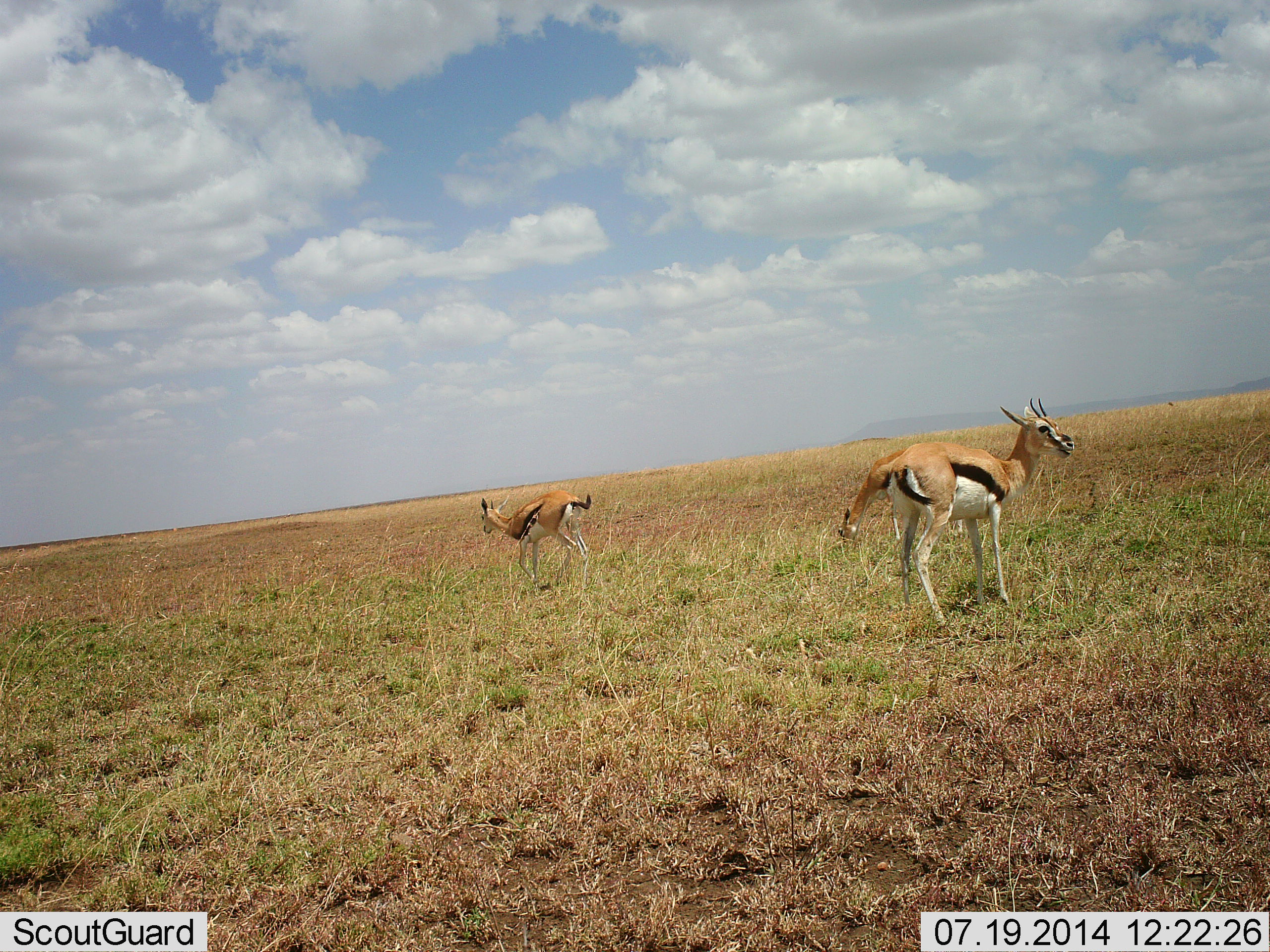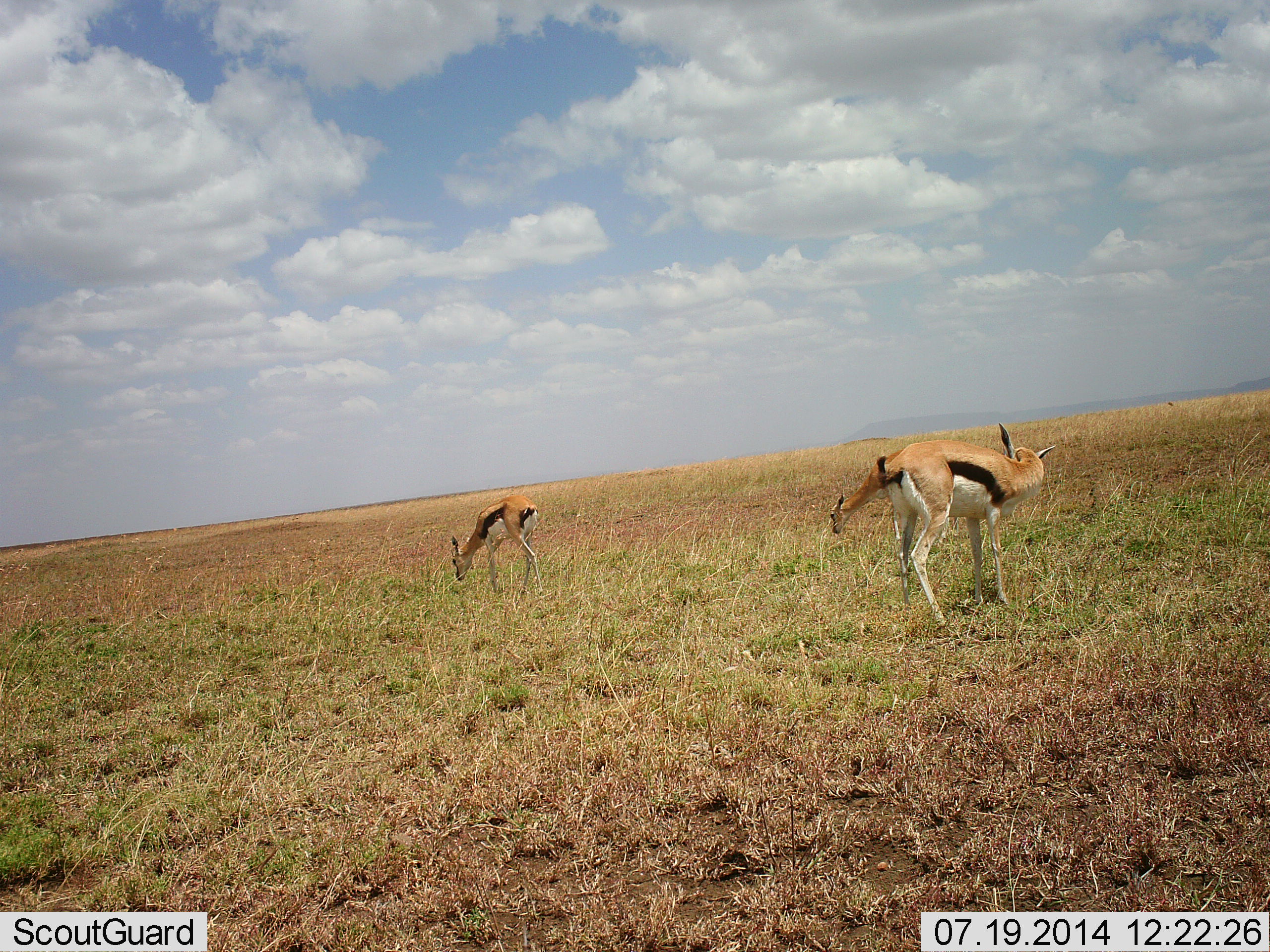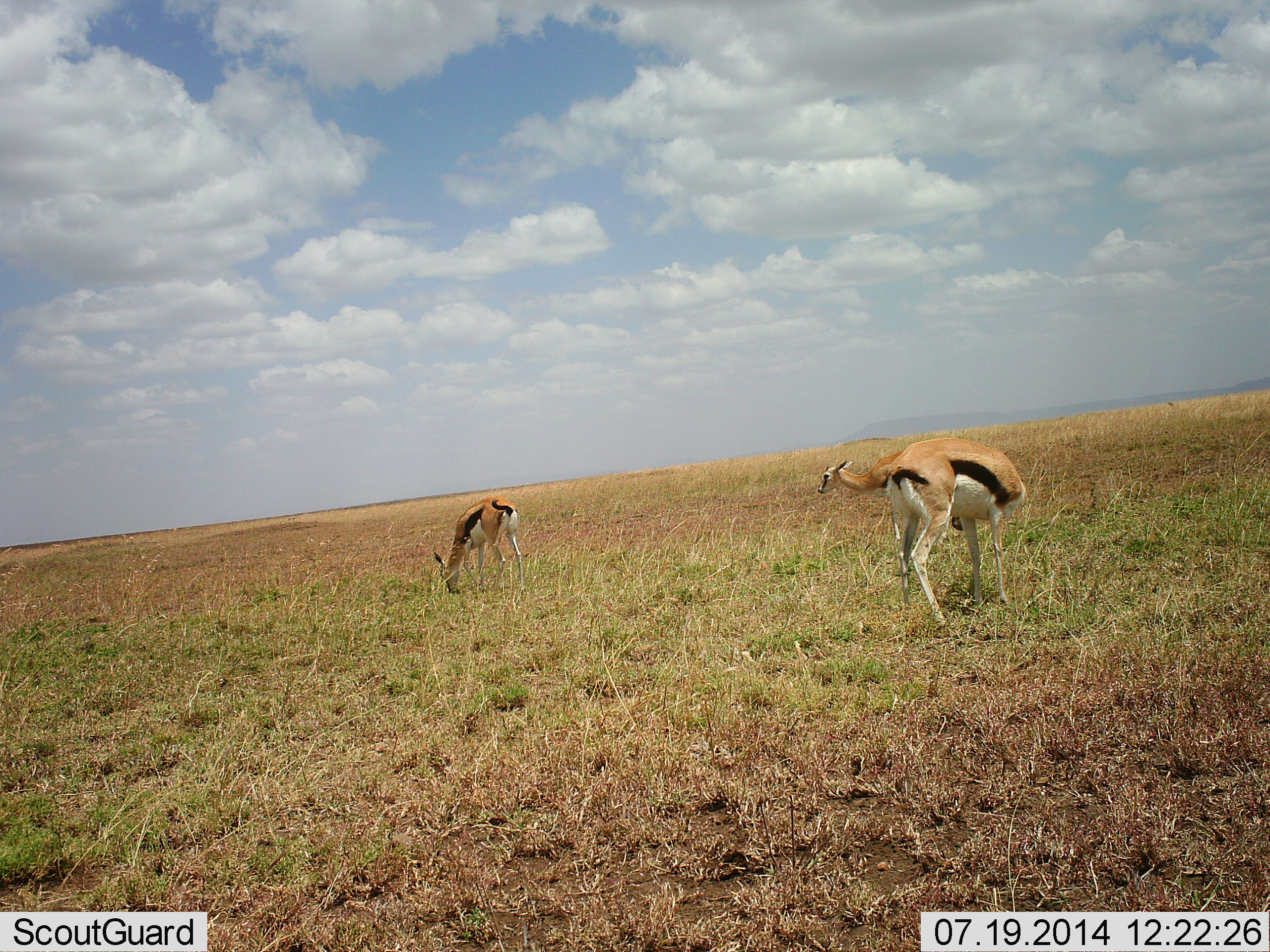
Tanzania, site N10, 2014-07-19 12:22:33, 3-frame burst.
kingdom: Animalia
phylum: Chordata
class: Mammalia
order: Artiodactyla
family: Bovidae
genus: Eudorcas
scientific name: Eudorcas thomsonii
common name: thomson's gazelle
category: gazellethomsons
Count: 3.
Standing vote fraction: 60%.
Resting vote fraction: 0%.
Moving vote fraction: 0%.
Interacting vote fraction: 0%.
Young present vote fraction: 0%.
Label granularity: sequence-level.